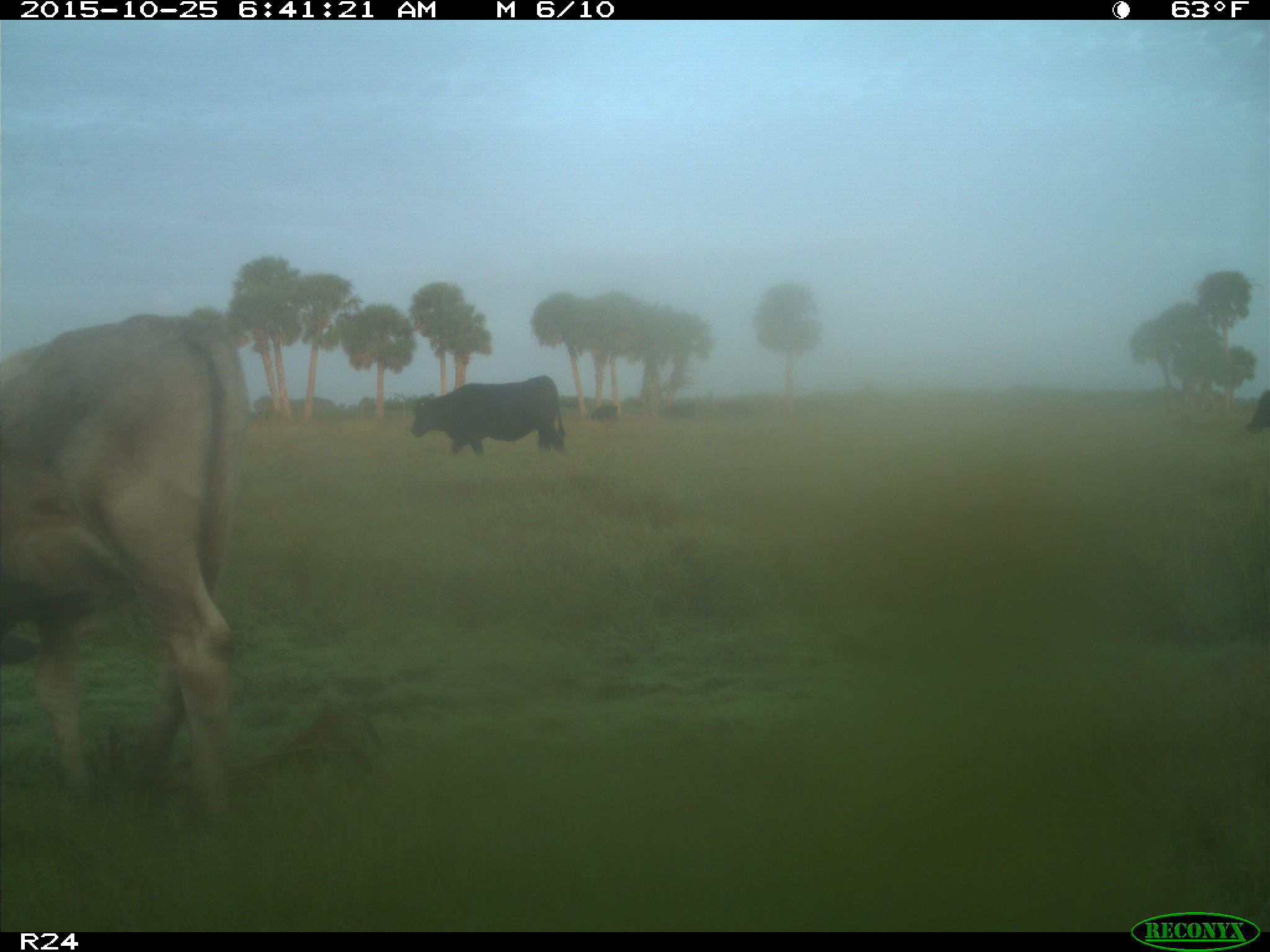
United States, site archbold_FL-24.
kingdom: Animalia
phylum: Chordata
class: Mammalia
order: Artiodactyla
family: Bovidae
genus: Bos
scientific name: Bos taurus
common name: domestic cow